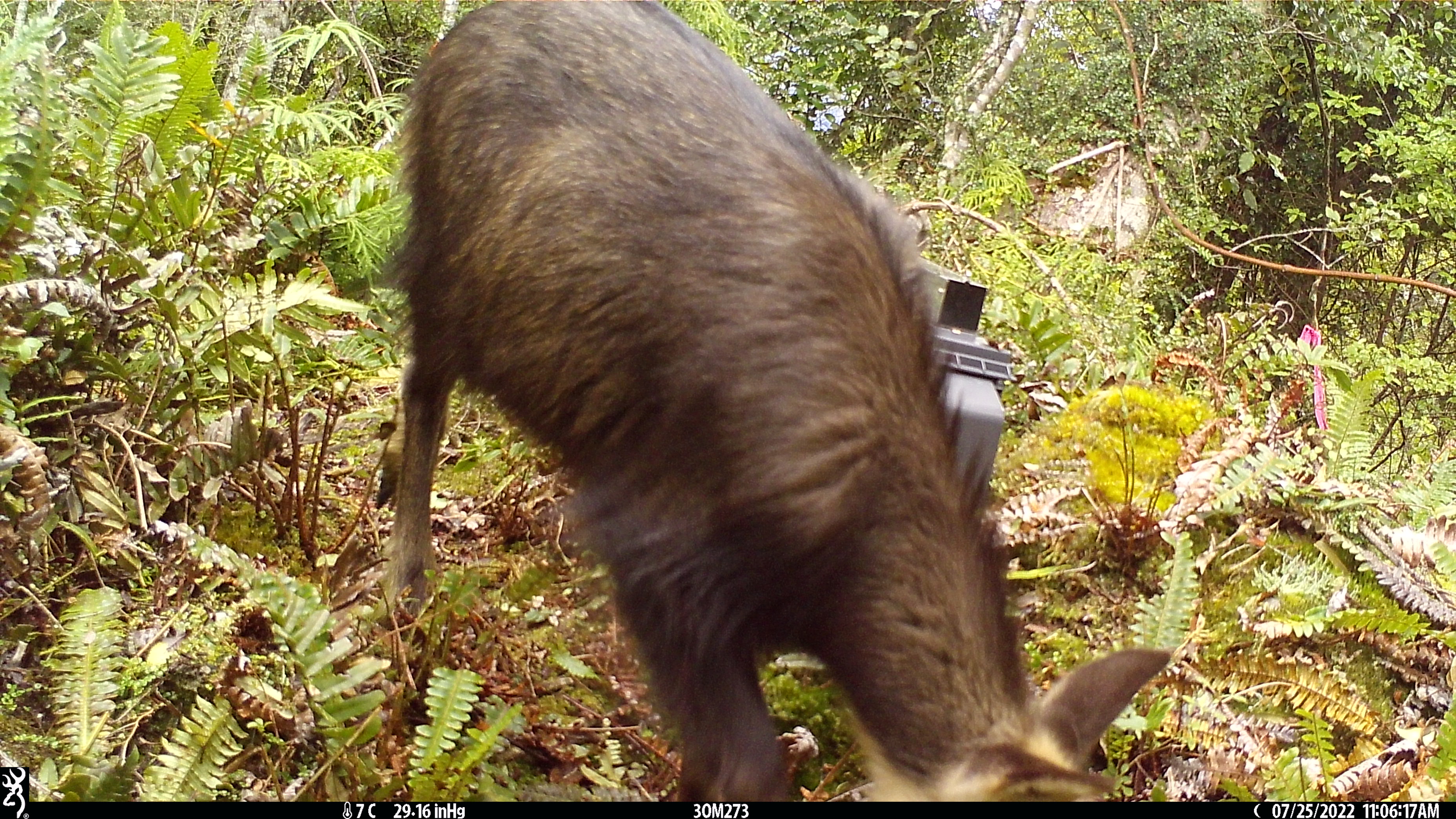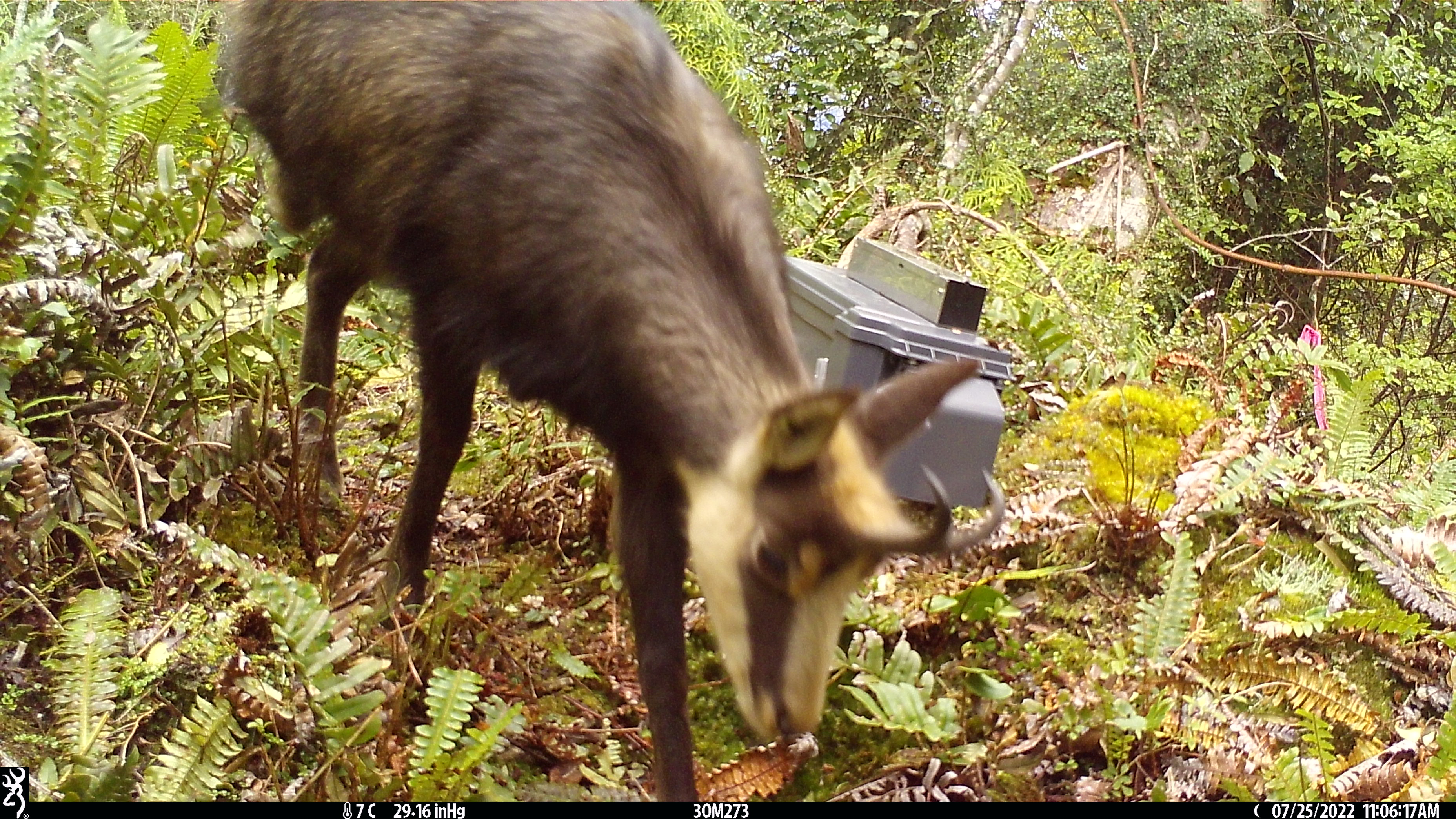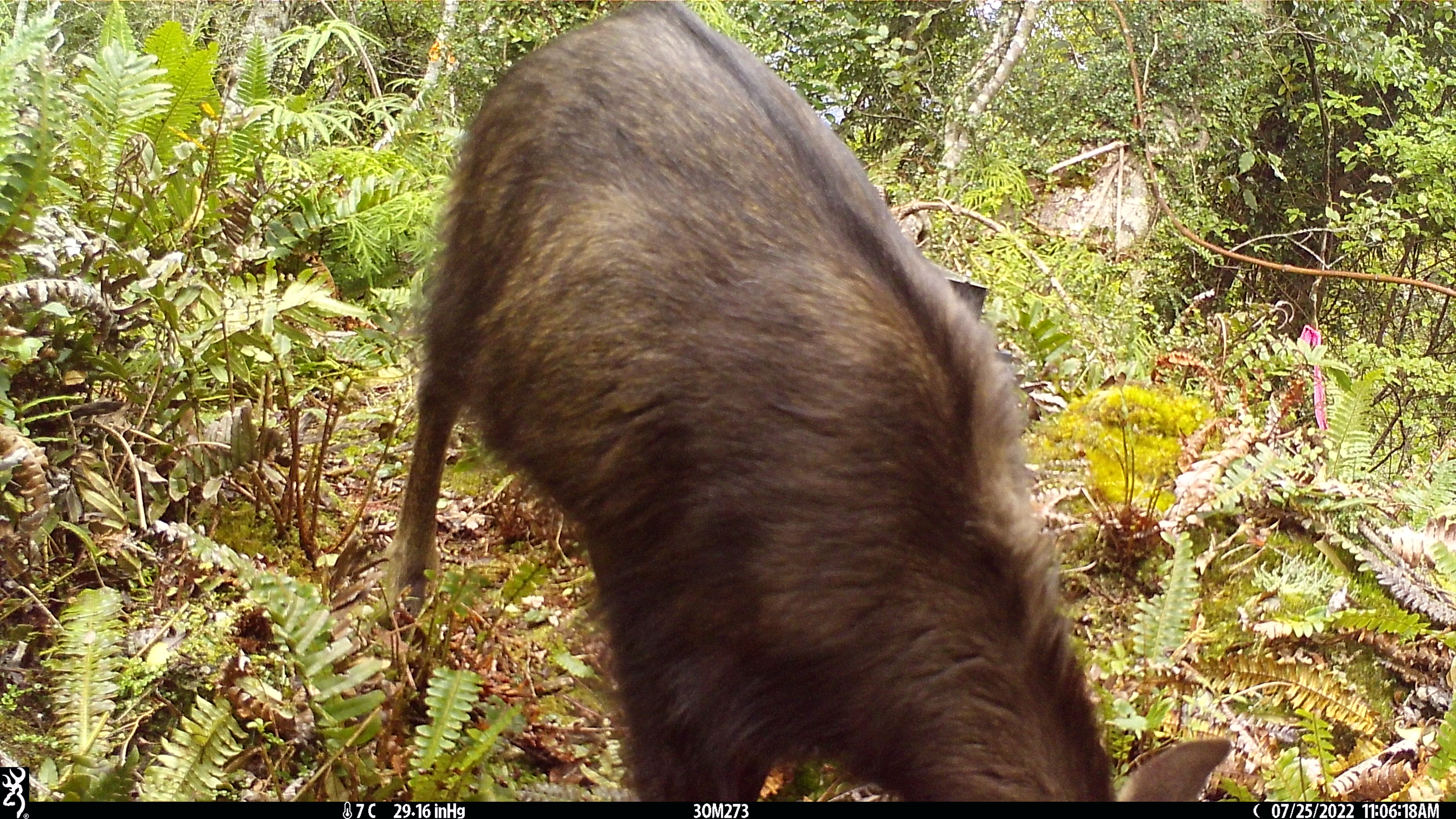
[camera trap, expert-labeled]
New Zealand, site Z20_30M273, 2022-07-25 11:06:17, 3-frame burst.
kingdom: Animalia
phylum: Chordata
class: Mammalia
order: Artiodactyla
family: Bovidae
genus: Rupicapra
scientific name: Rupicapra rupicapra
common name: alpine chamois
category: chamois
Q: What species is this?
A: Chamois (alpine chamois) (Rupicapra rupicapra).